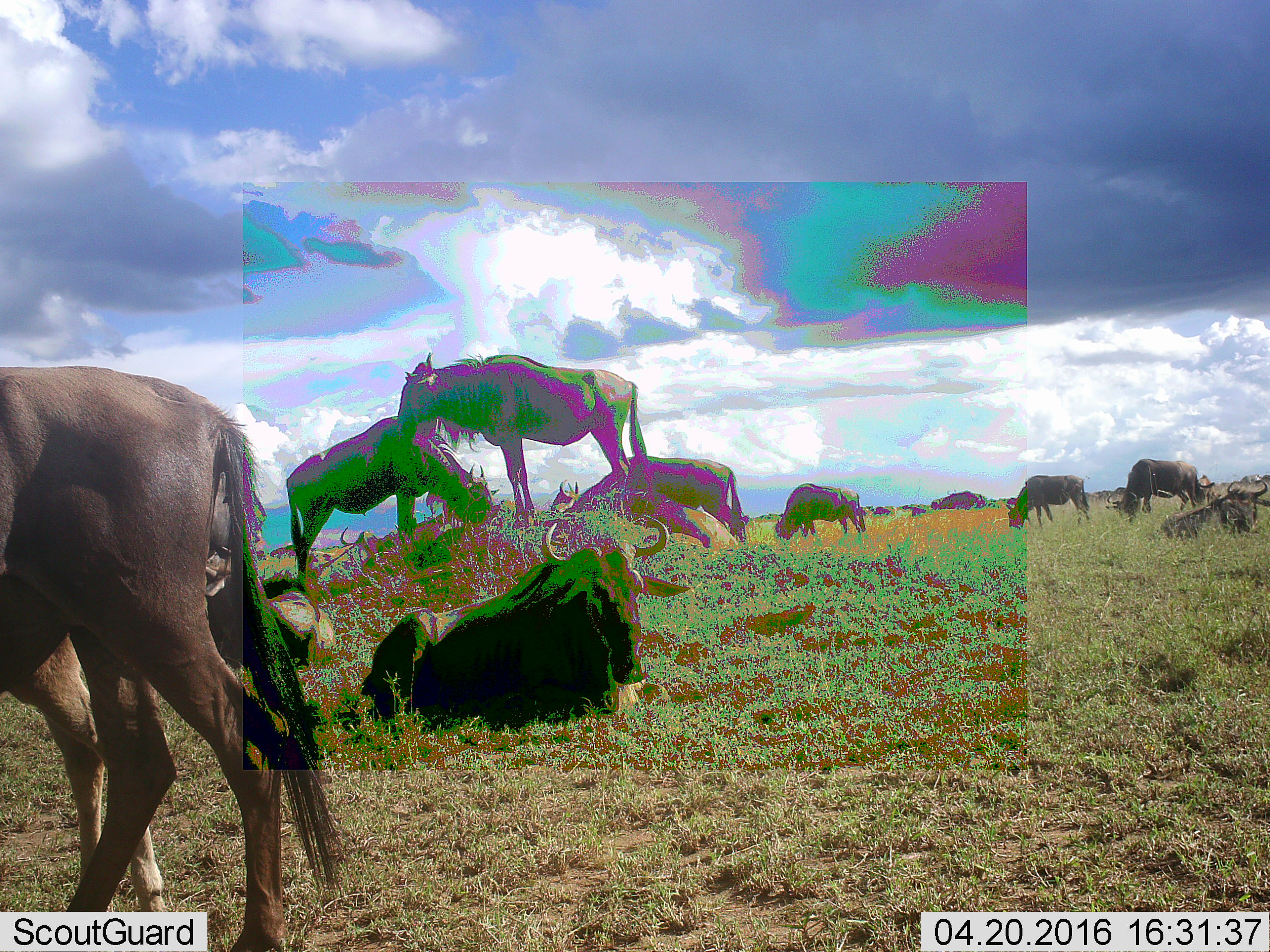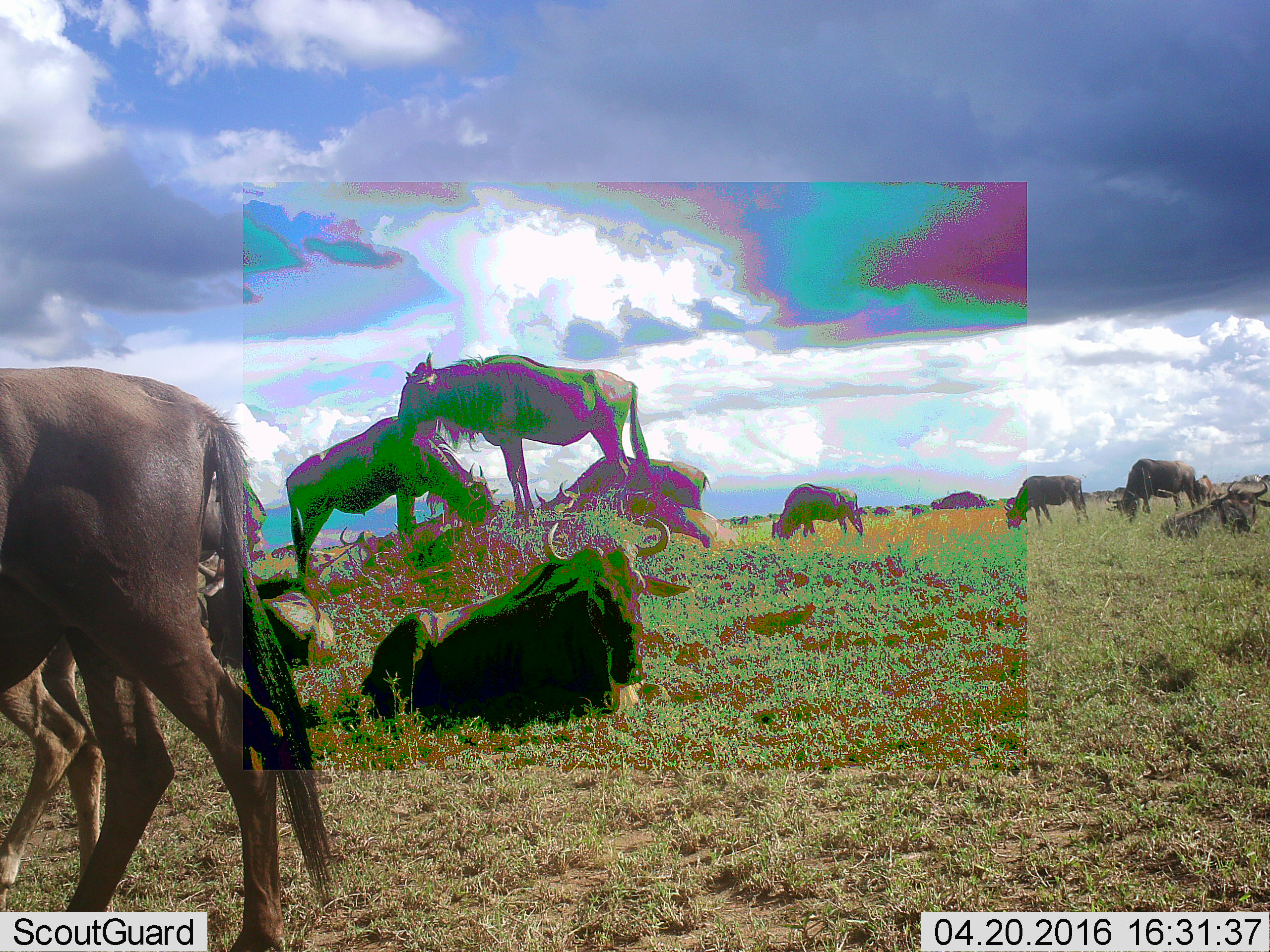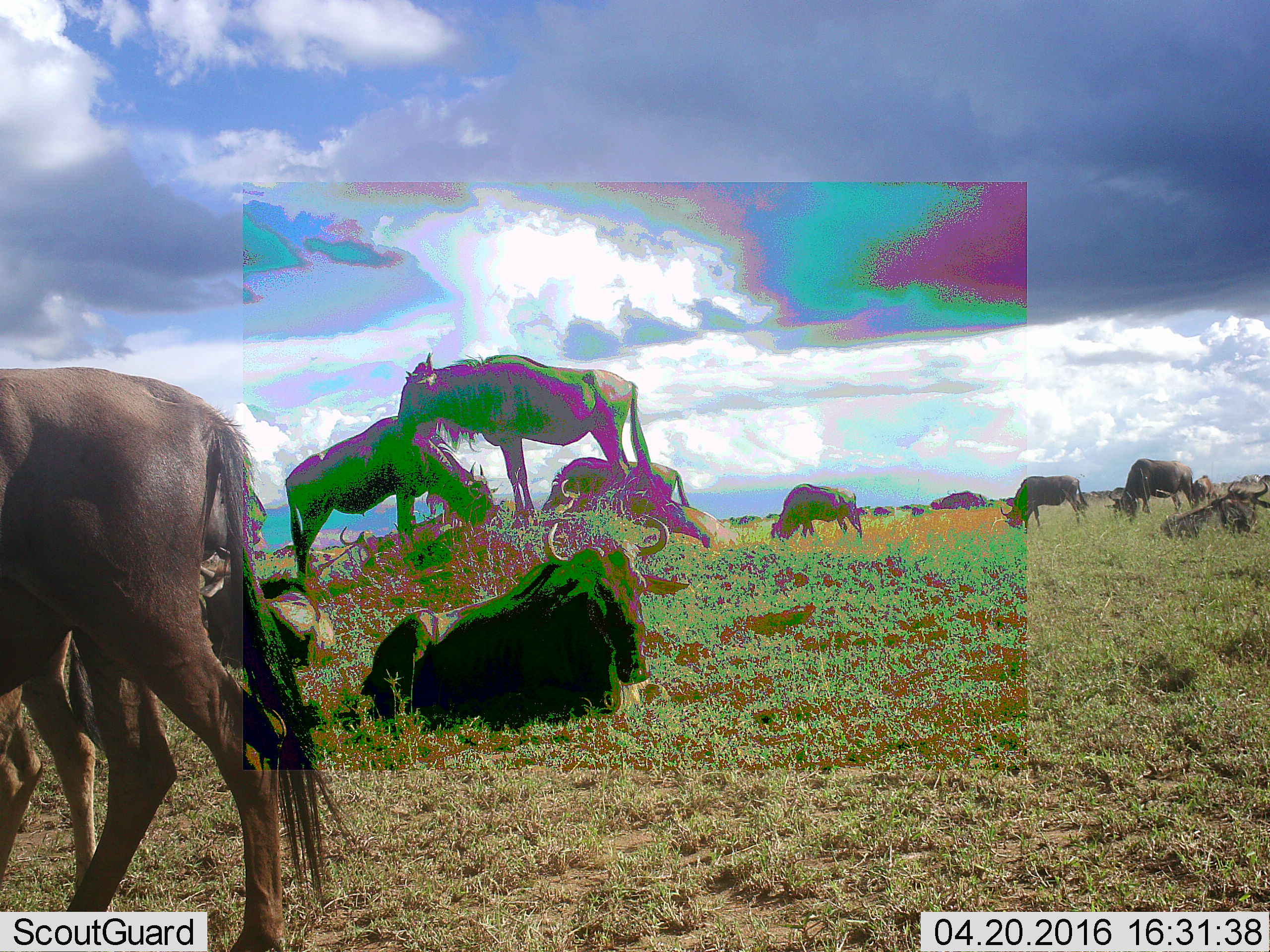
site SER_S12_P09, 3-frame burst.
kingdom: Animalia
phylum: Chordata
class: Mammalia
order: Artiodactyla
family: Bovidae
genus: Connochaetes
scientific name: Connochaetes taurinus taurinus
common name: blue wildebeest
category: wildebeestblue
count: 11-50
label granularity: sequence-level